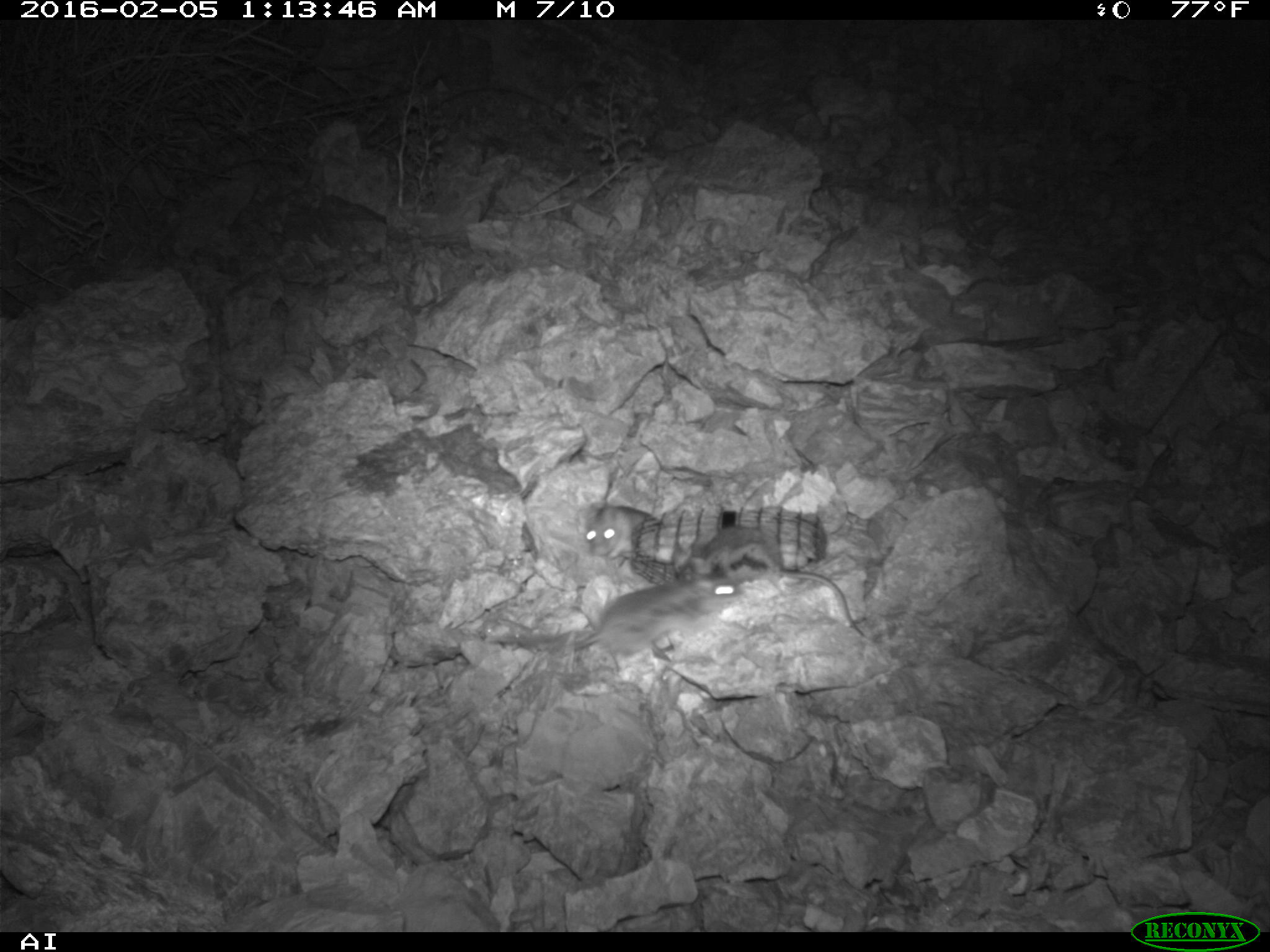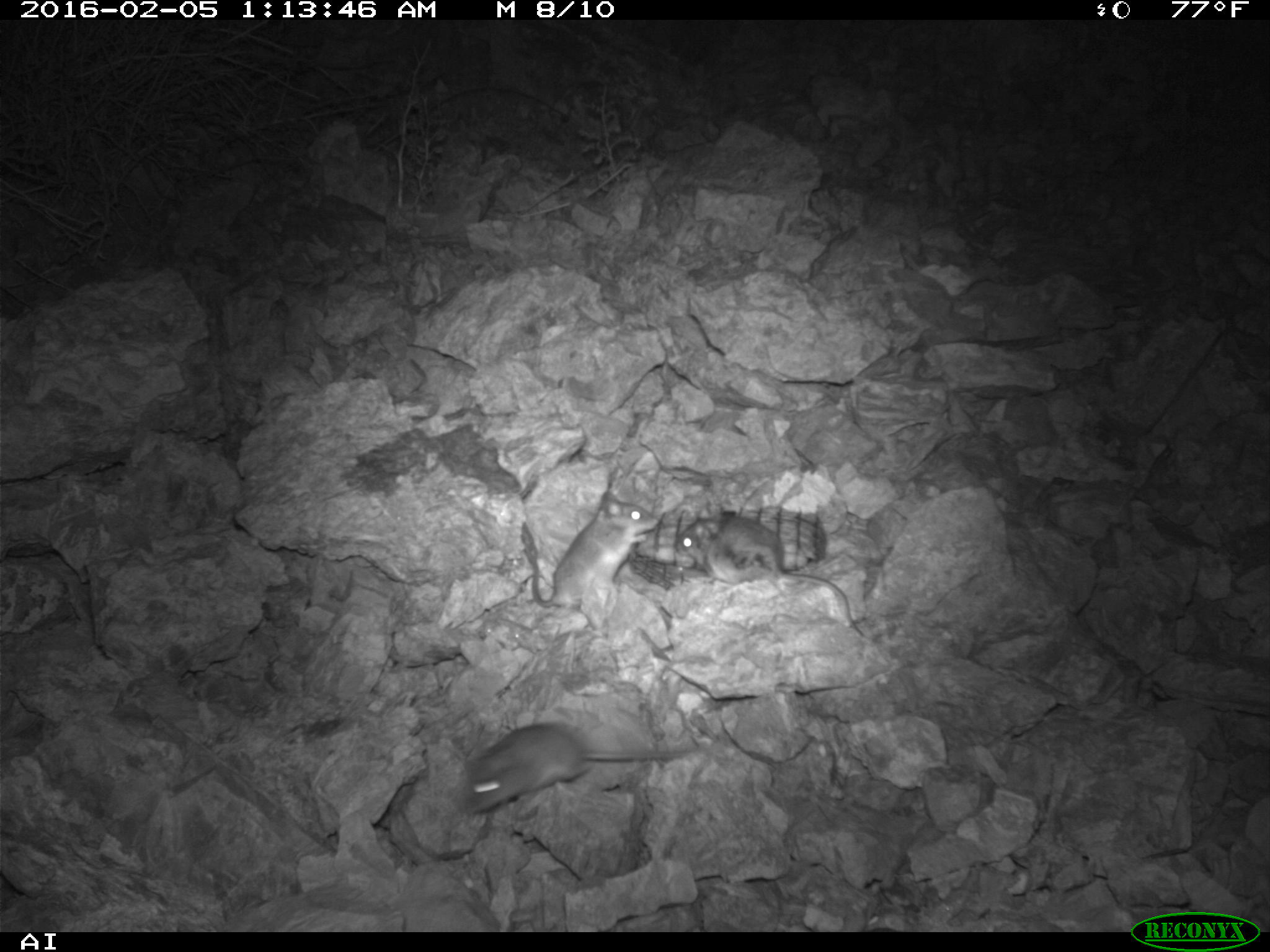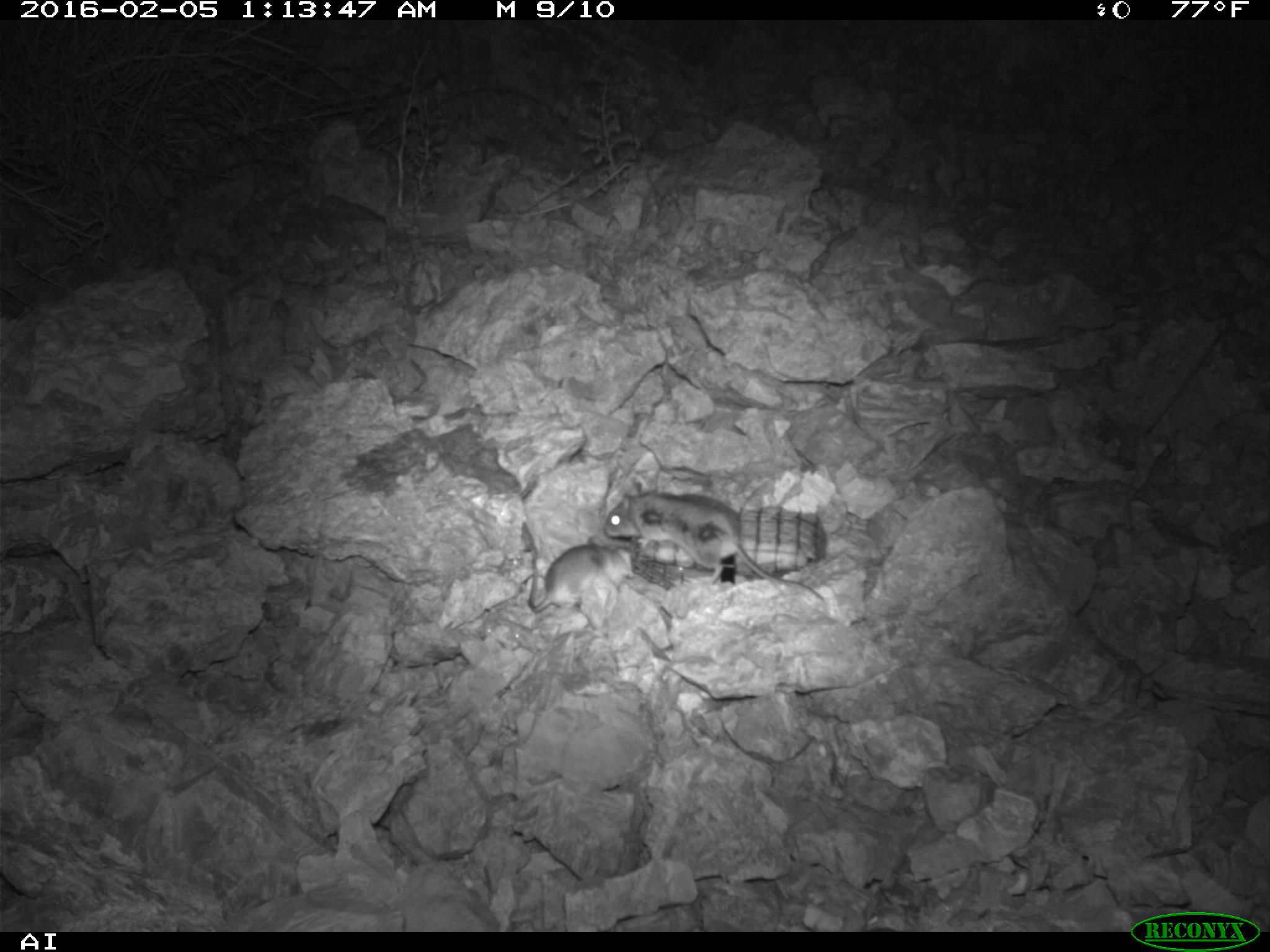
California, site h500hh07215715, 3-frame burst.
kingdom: Animalia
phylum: Chordata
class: Mammalia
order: Rodentia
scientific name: Rodentia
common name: rodent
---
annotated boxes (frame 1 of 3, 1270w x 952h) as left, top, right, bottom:
rodent: 691, 525, 863, 636; 574, 573, 740, 661; 582, 504, 660, 562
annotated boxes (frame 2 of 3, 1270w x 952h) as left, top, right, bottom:
rodent: 674, 514, 876, 642; 456, 725, 698, 816; 518, 489, 659, 630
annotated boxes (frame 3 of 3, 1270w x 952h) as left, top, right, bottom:
rodent: 593, 501, 825, 601; 525, 540, 636, 633